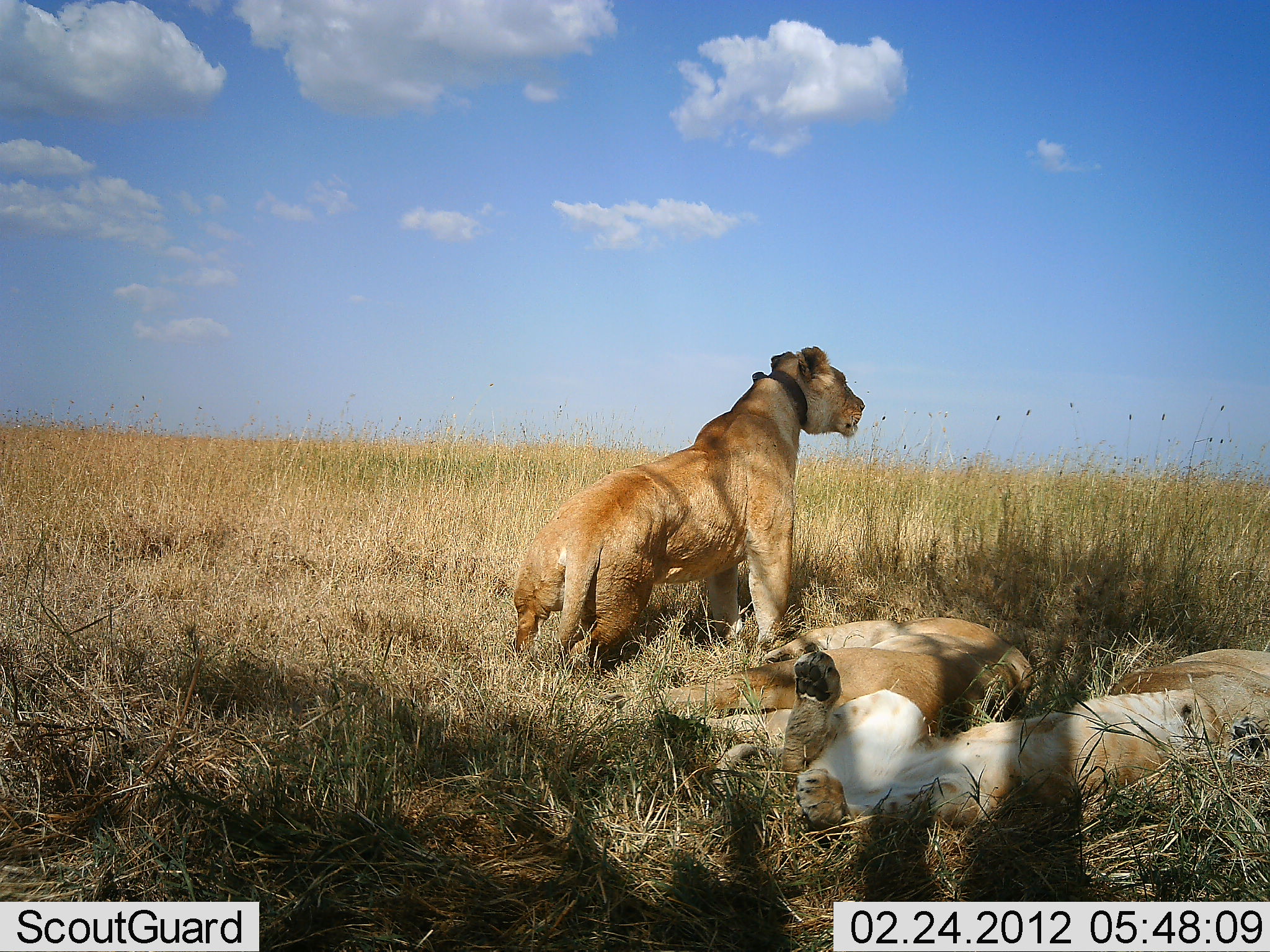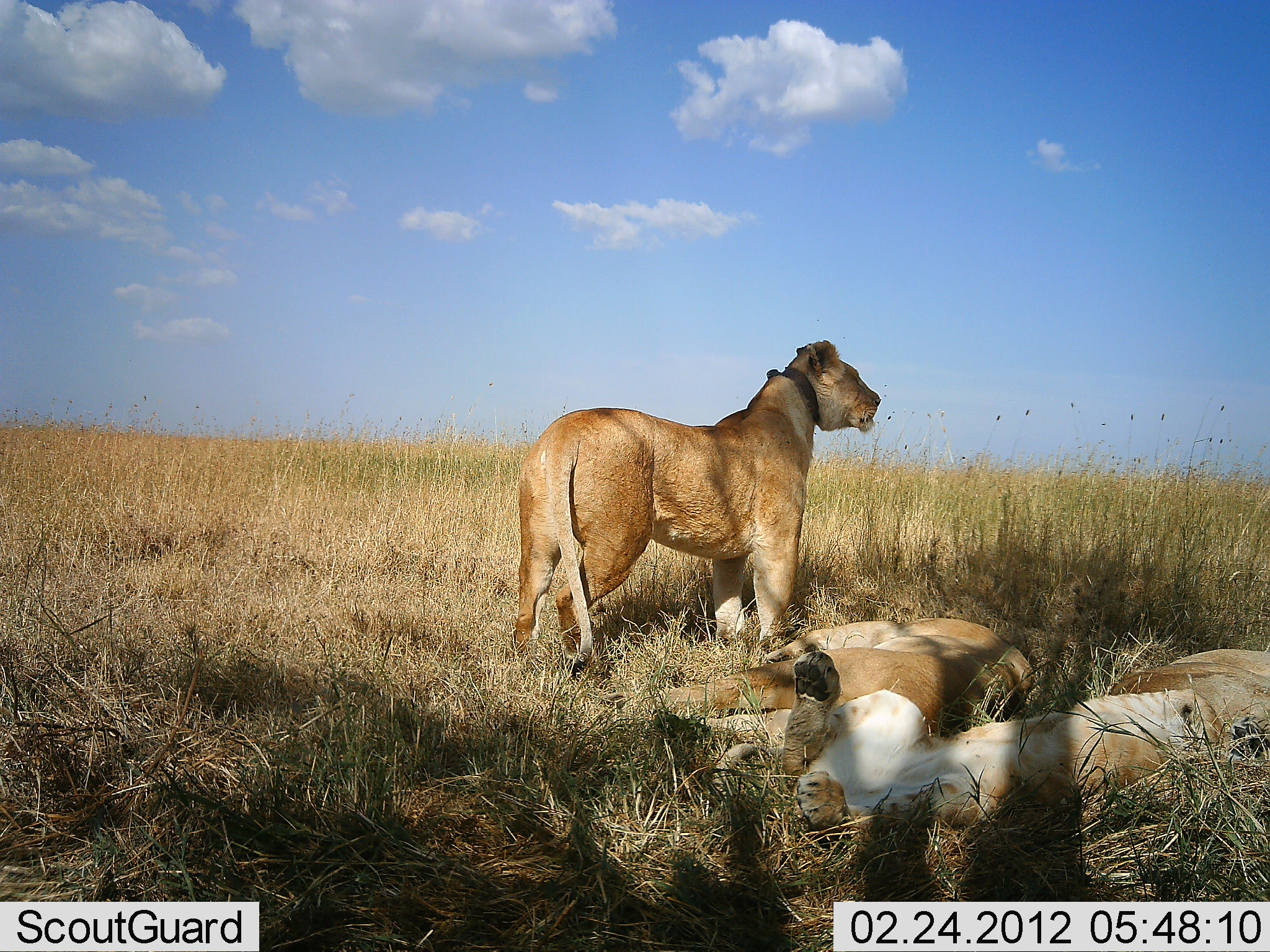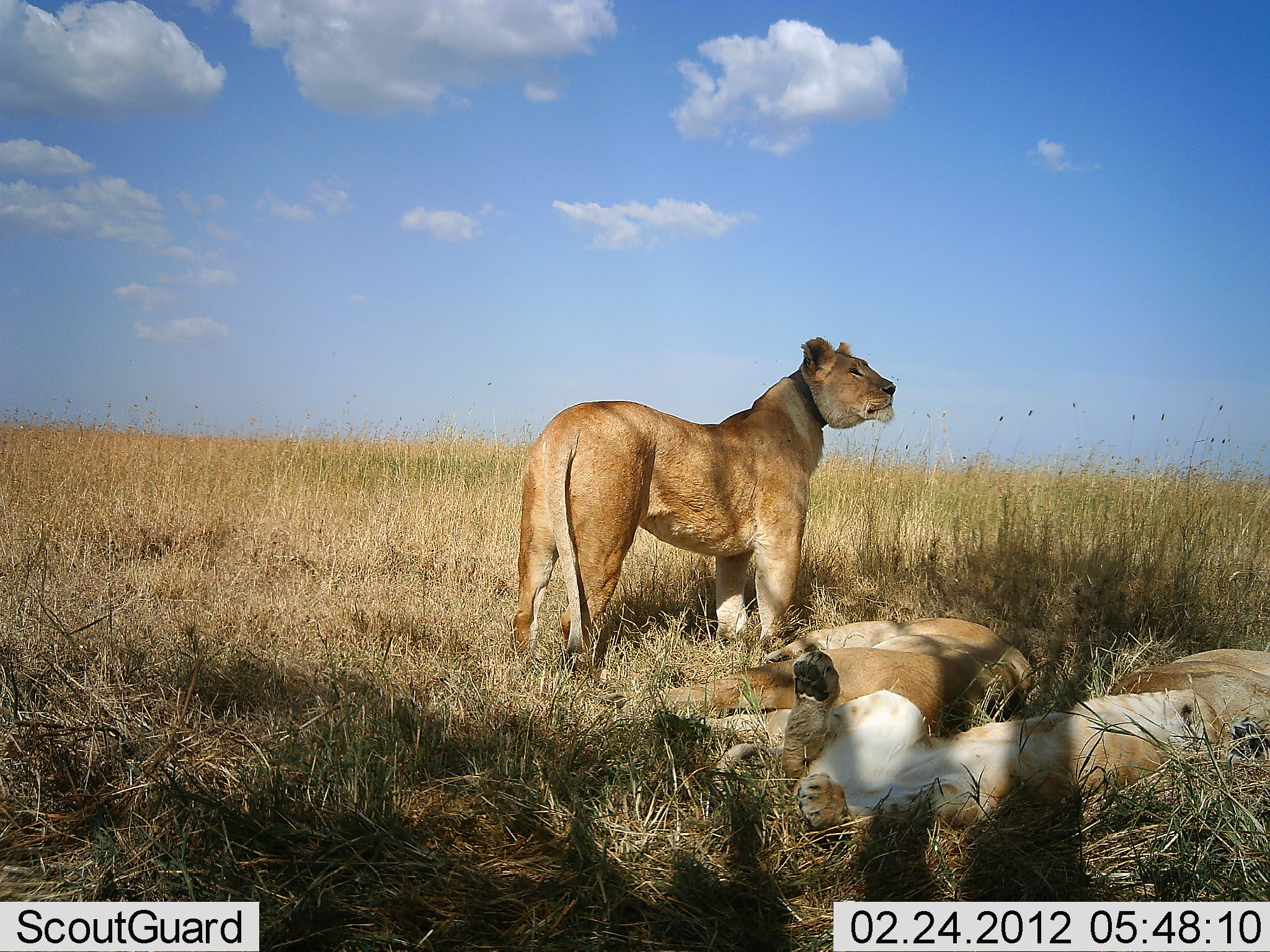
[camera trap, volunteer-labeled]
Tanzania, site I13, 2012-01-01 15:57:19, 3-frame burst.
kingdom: Animalia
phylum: Chordata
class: Mammalia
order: Carnivora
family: Felidae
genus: Panthera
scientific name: Panthera leo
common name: lion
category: lionfemale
Lionfemale (lion) (Panthera leo), count 4. Behavior (volunteer vote fractions): standing 84%, resting 100%, moving 0%, interacting 0%. Young present (vote fraction): 8%. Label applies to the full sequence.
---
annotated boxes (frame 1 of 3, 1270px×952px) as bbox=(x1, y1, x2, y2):
animal: bbox=(513, 344, 866, 675); bbox=(781, 649, 1269, 838); bbox=(599, 615, 1036, 760)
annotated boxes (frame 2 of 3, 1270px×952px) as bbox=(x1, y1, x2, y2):
animal: bbox=(508, 338, 882, 678); bbox=(714, 650, 1269, 845); bbox=(600, 617, 1036, 797)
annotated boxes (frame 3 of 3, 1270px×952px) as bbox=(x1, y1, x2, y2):
animal: bbox=(508, 337, 898, 685); bbox=(717, 649, 1270, 844); bbox=(596, 618, 1035, 778)